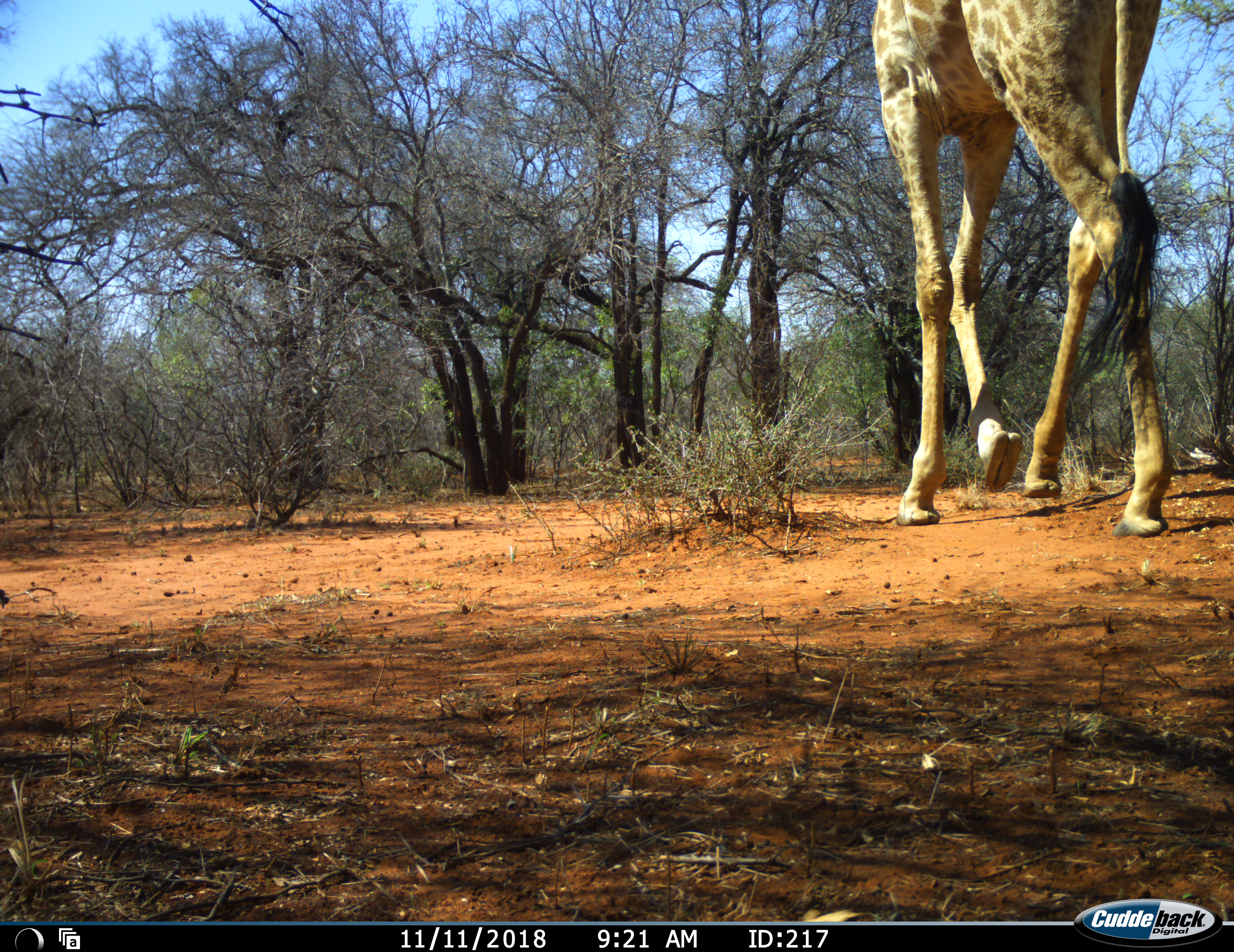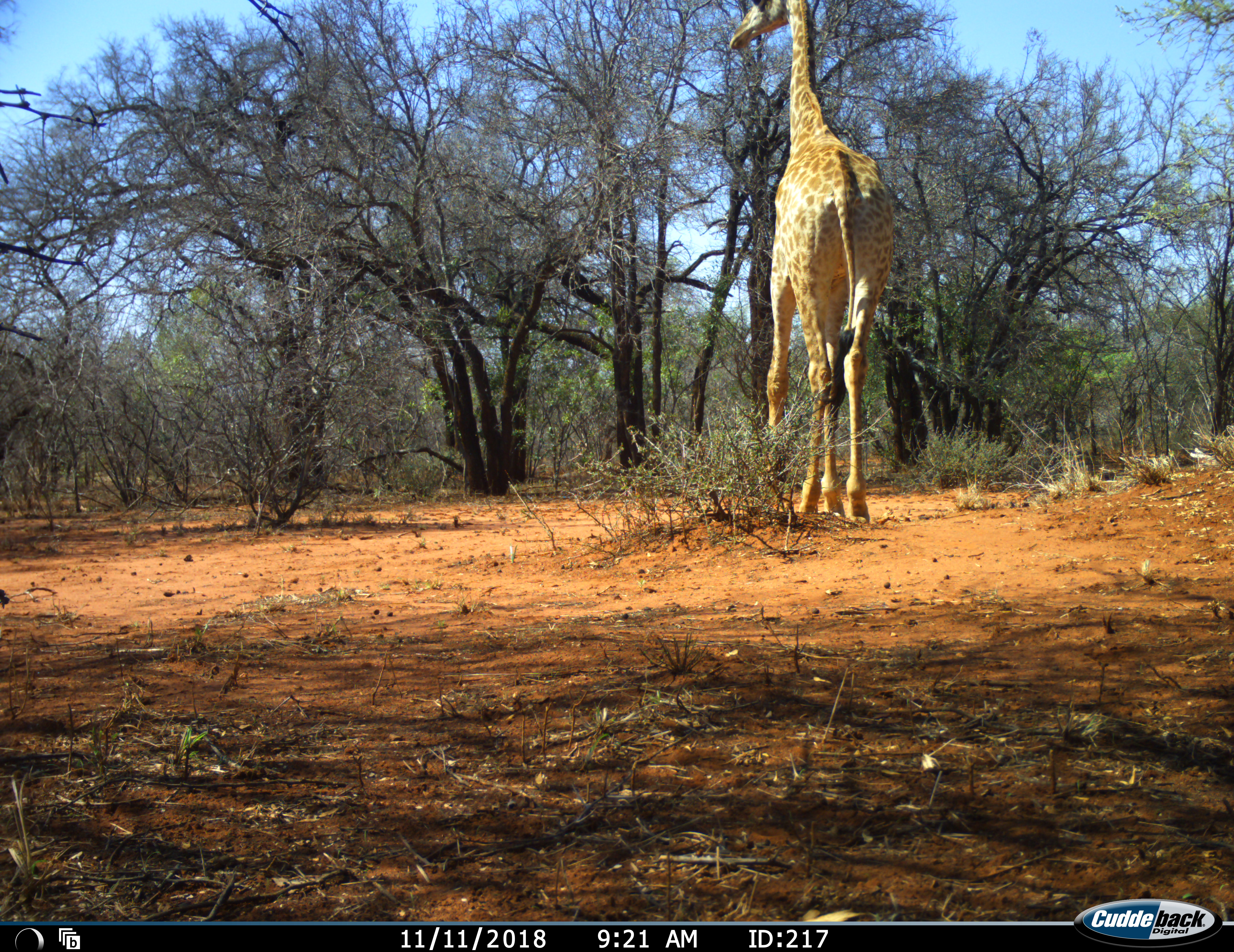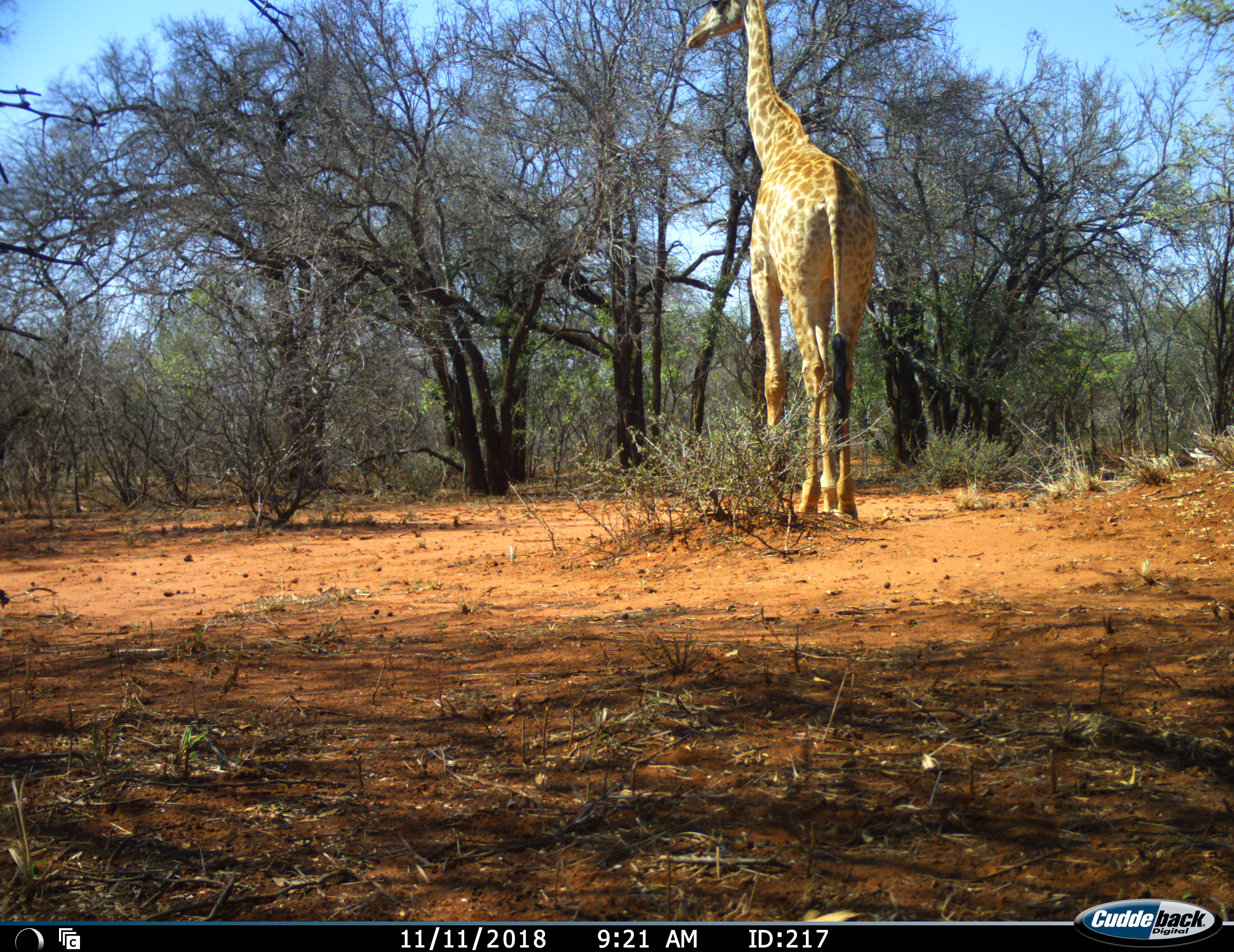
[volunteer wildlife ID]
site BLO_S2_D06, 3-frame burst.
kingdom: Animalia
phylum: Chordata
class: Mammalia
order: Artiodactyla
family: Giraffidae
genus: Giraffa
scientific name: Giraffa camelopardalis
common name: giraffe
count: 1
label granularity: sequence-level